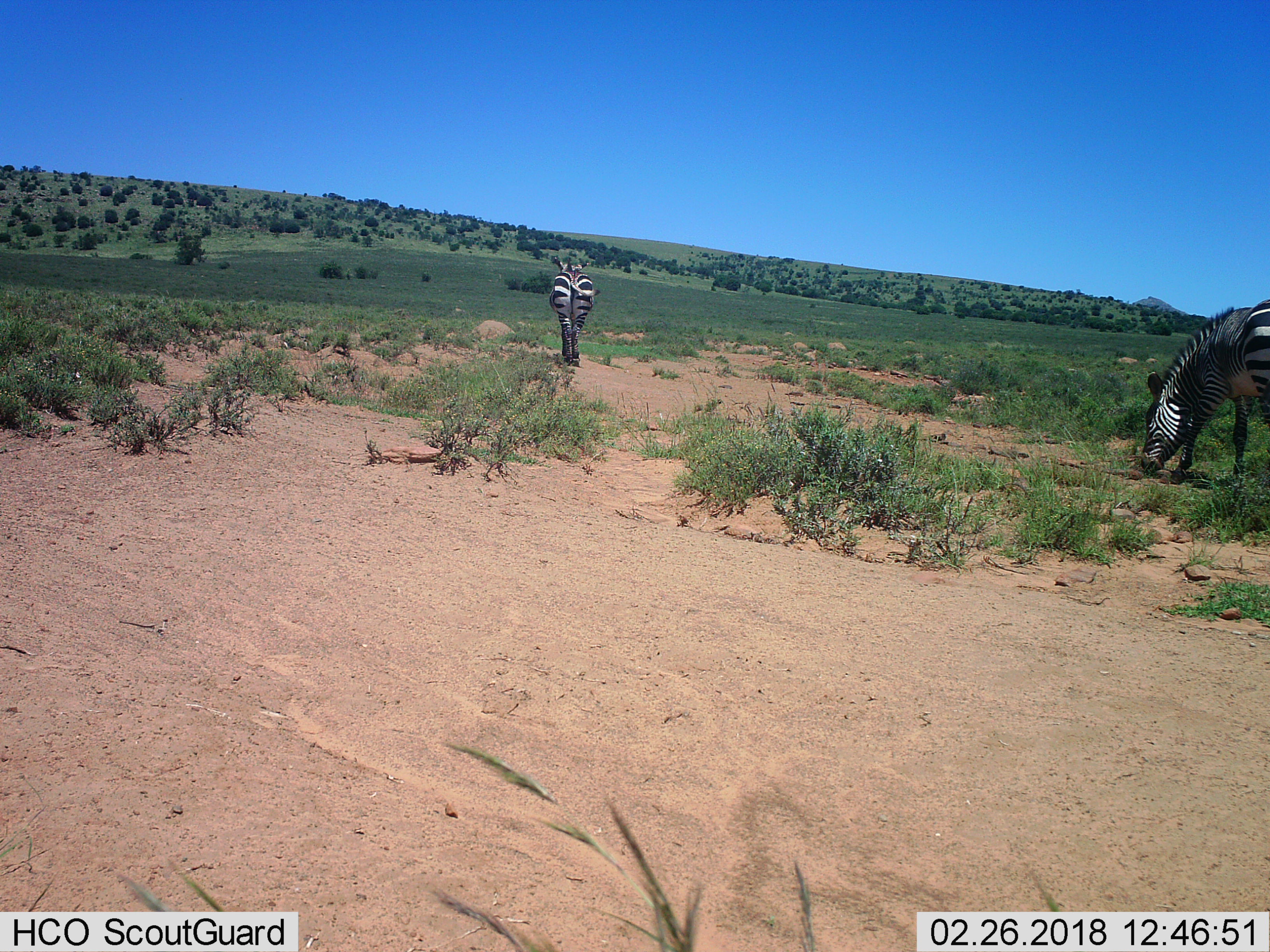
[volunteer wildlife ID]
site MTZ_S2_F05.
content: unidentified animal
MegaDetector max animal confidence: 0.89